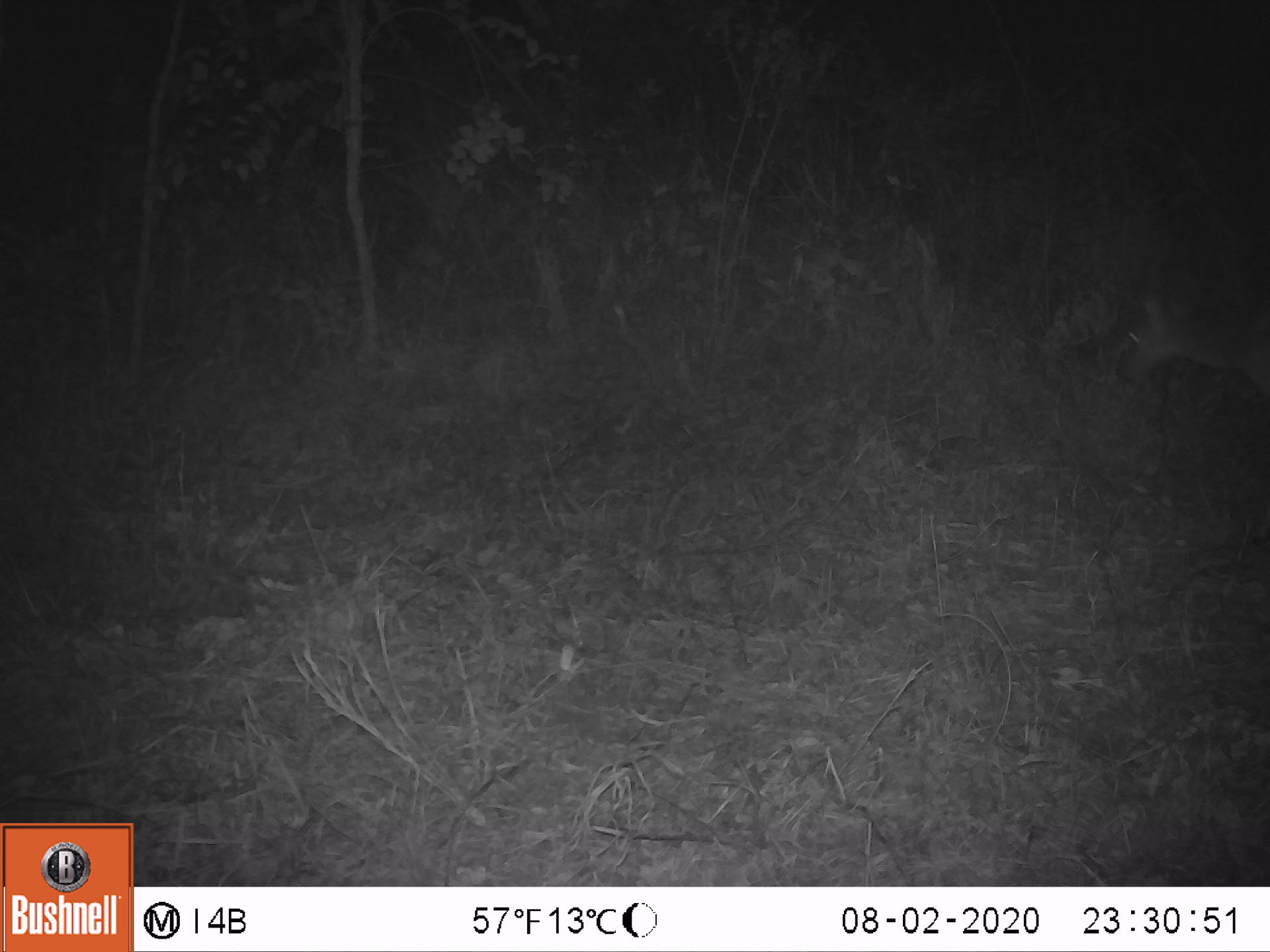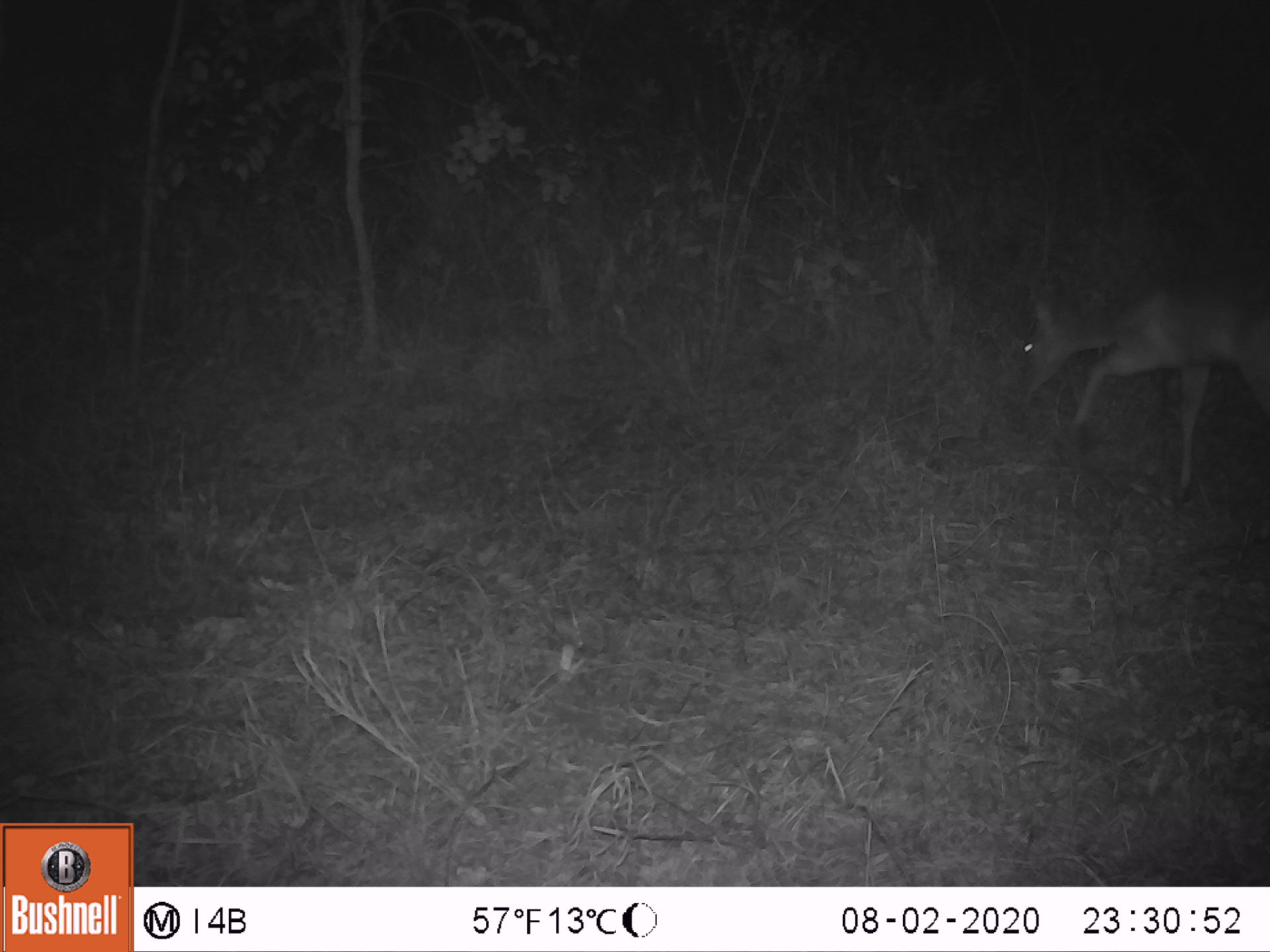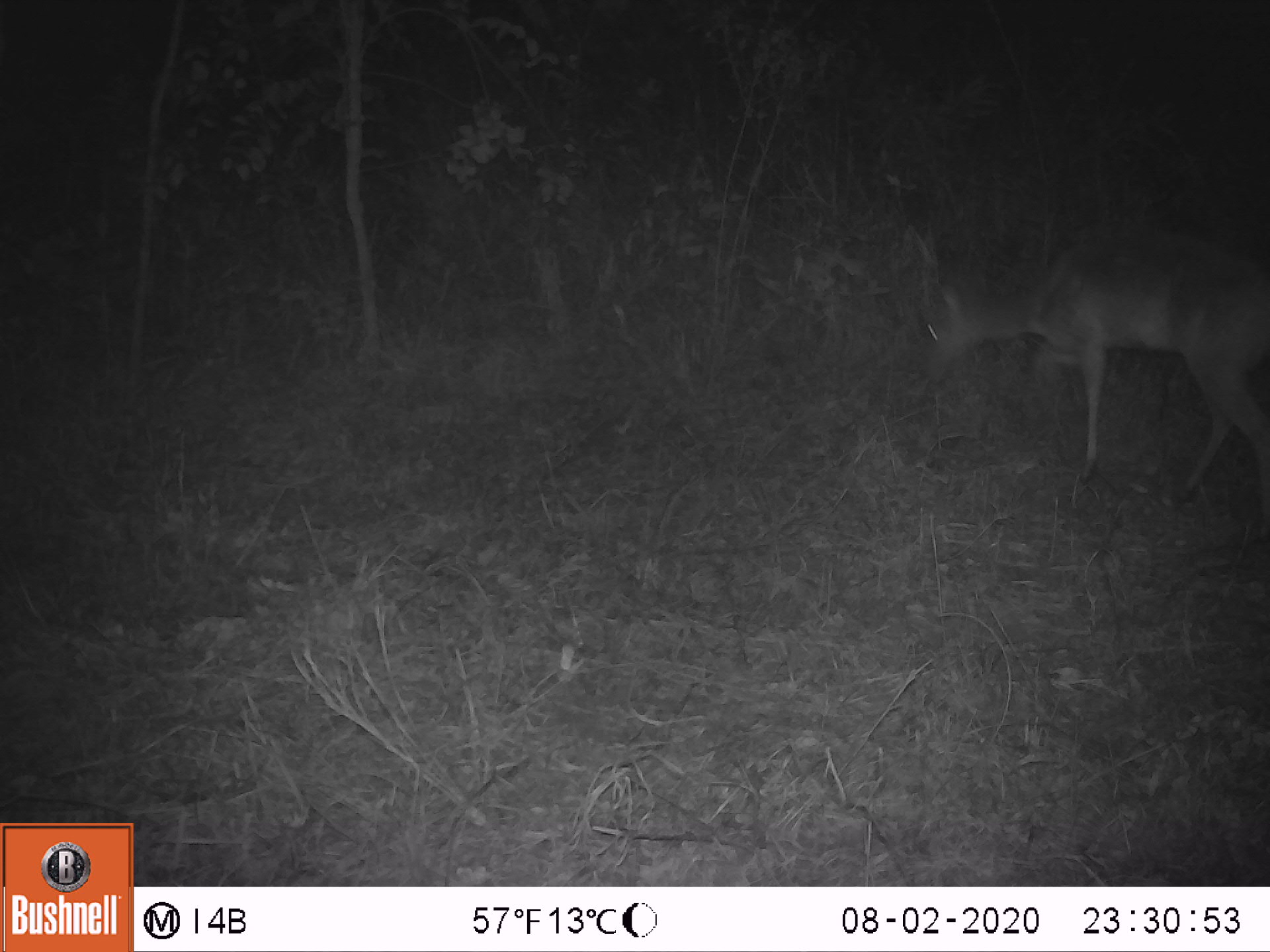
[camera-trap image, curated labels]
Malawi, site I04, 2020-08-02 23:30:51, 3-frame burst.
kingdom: Animalia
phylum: Chordata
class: Mammalia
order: Artiodactyla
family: Bovidae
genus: Redunca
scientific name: Redunca arundinum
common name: southern reedbuck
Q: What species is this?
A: Southern reedbuck (Redunca arundinum).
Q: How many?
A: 1.